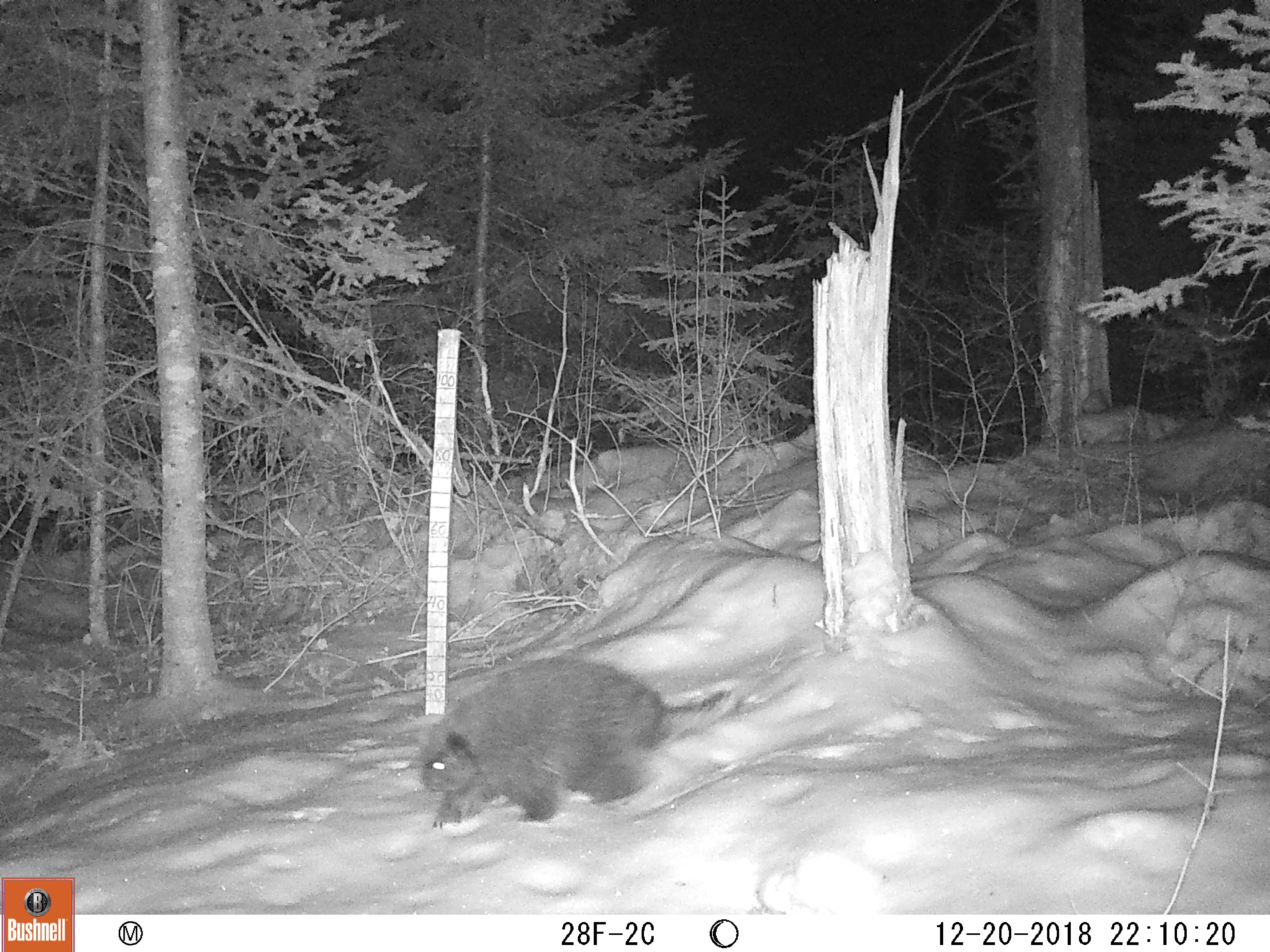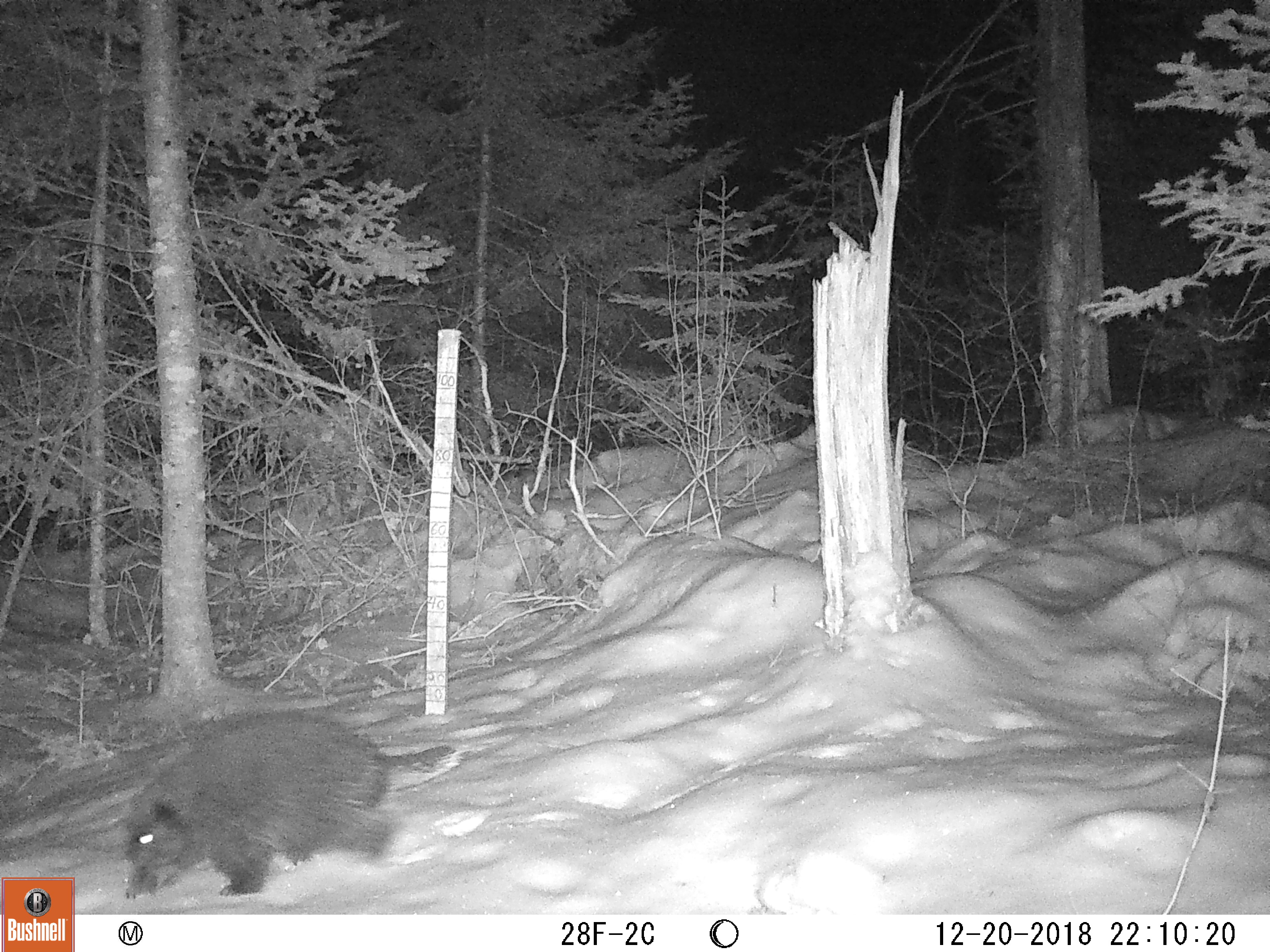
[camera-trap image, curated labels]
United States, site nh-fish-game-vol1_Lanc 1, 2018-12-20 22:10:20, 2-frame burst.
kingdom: Animalia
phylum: Chordata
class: Mammalia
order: Rodentia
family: Erethizontidae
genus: Erethizon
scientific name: Erethizon dorsatum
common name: porcupine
Porcupine (Erethizon dorsatum).